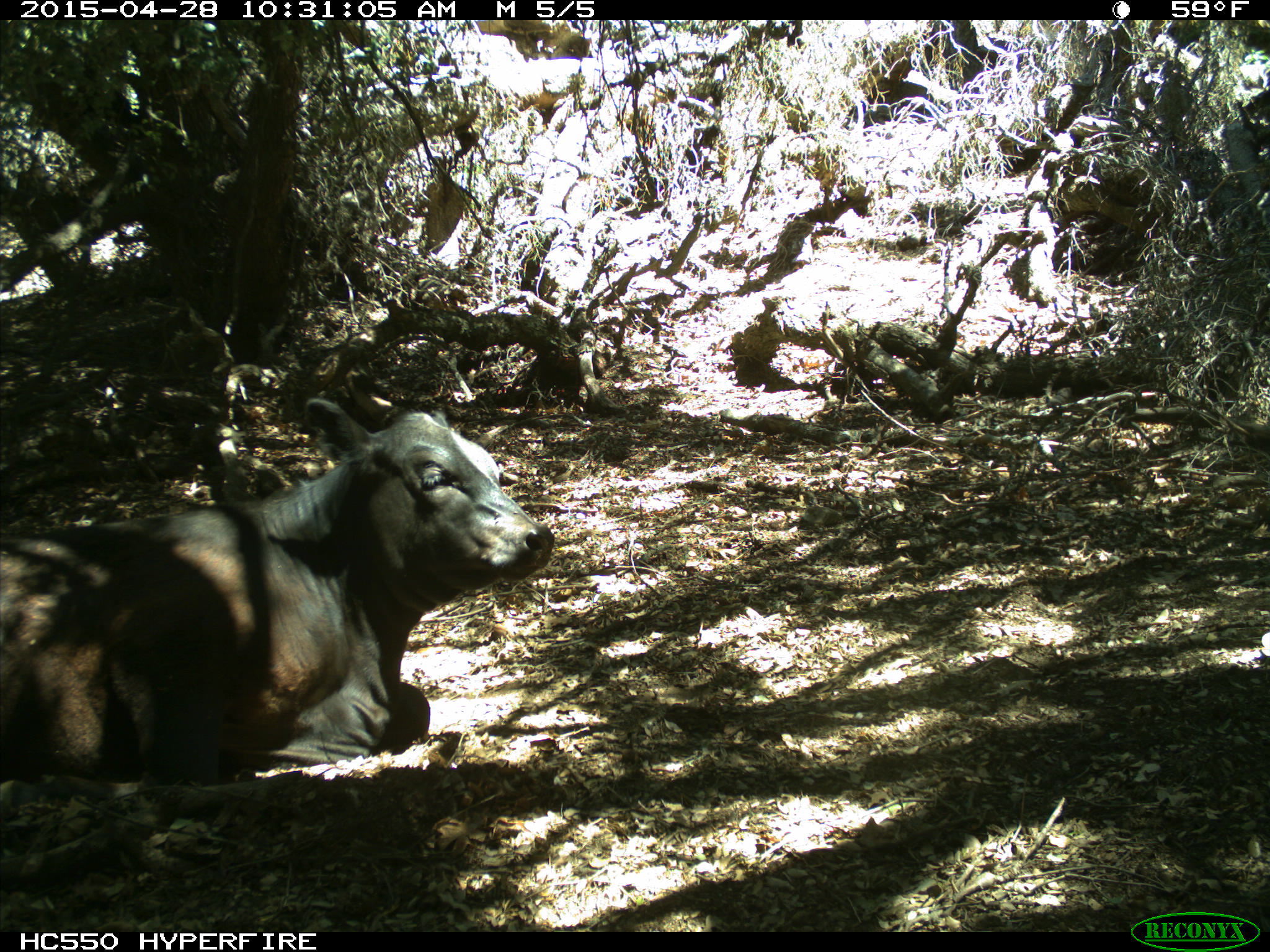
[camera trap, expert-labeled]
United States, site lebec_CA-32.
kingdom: Animalia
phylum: Chordata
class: Mammalia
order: Artiodactyla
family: Bovidae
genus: Bos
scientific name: Bos taurus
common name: domestic cow